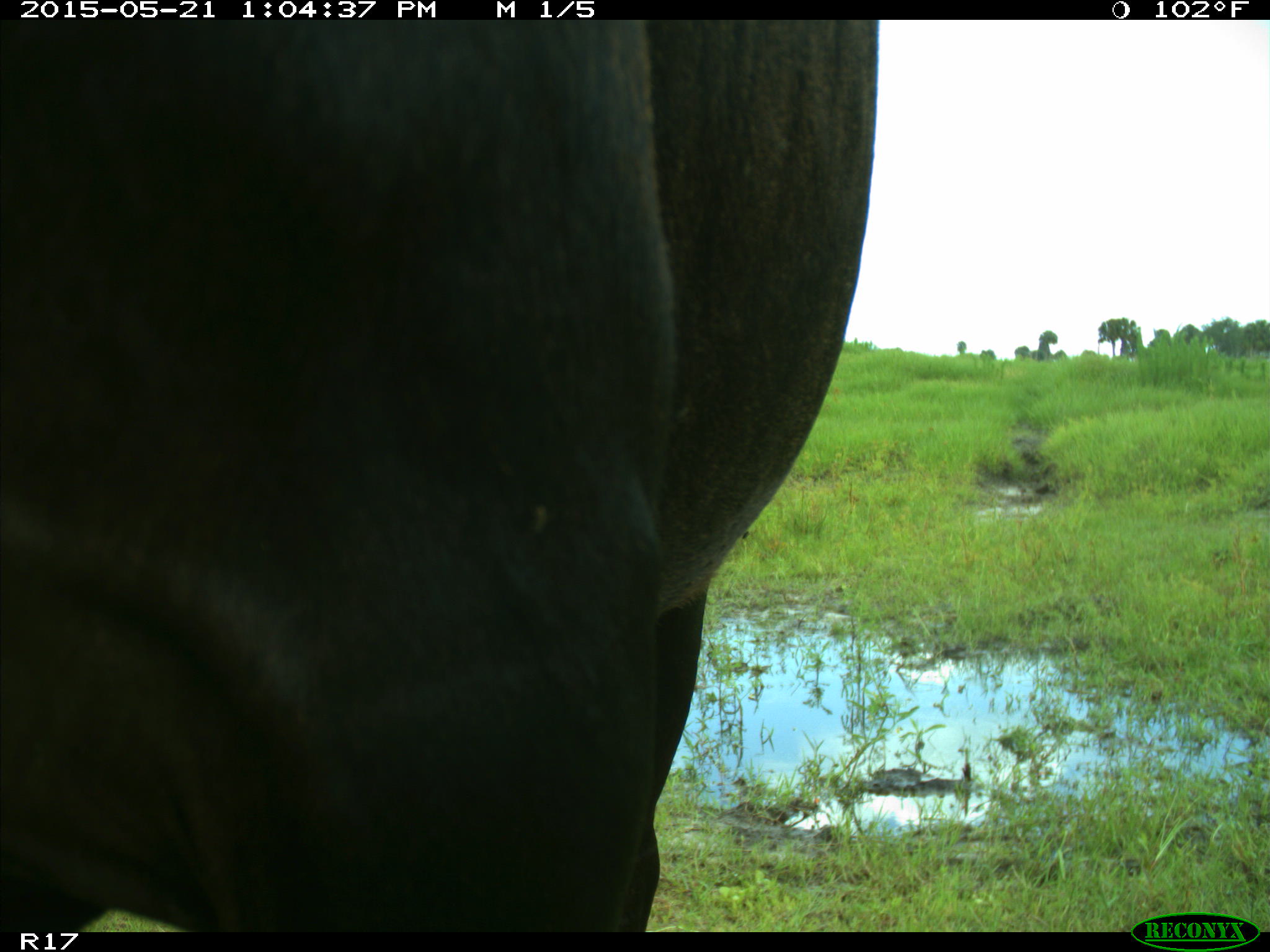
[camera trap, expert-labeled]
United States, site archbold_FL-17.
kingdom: Animalia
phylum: Chordata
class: Mammalia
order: Artiodactyla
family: Bovidae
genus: Bos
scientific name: Bos taurus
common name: domestic cow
Bos taurus (domestic cow).